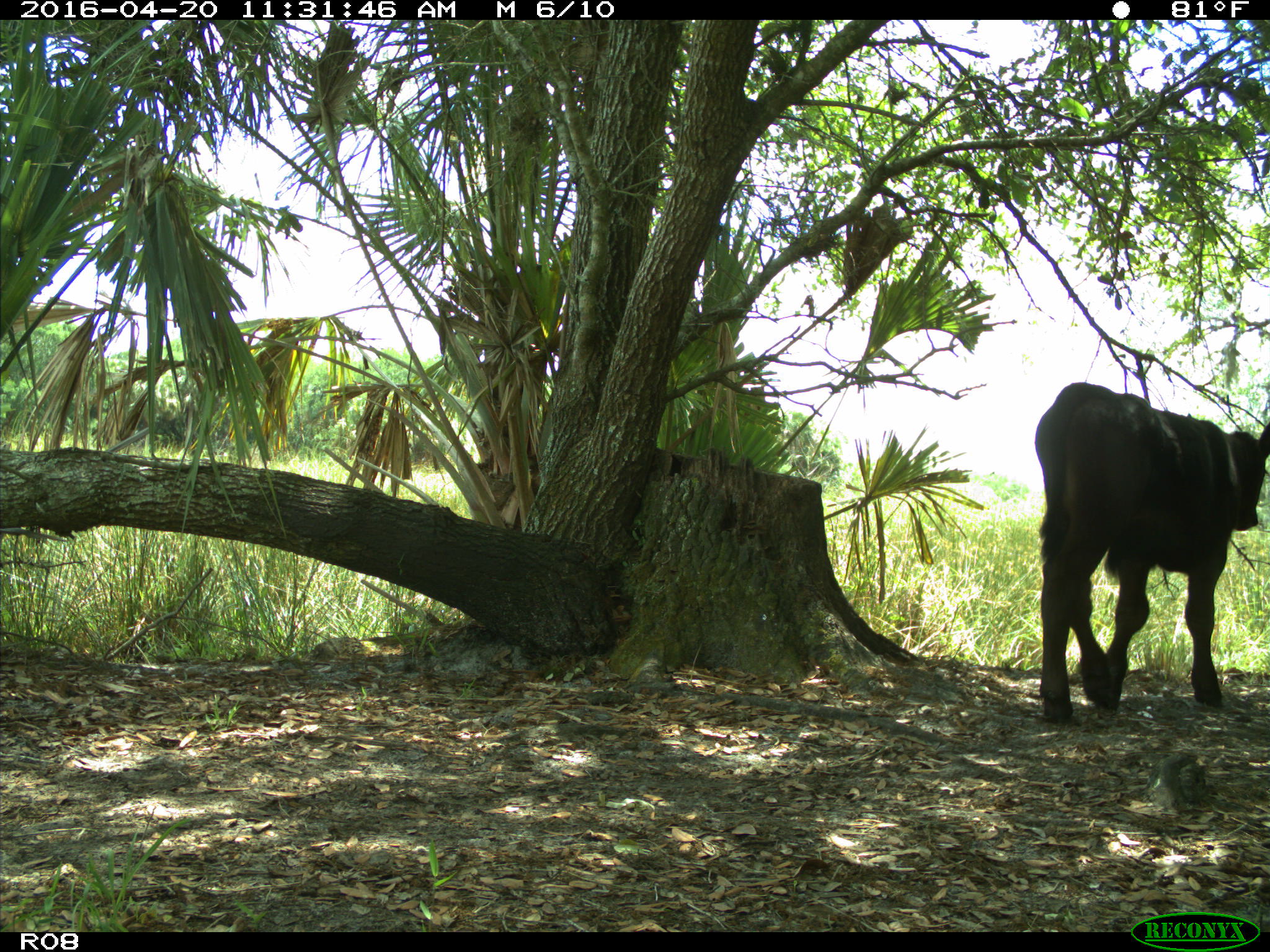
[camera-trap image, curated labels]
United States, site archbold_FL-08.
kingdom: Animalia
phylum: Chordata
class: Mammalia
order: Artiodactyla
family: Bovidae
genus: Bos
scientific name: Bos taurus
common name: domestic cow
Bos taurus (domestic cow).